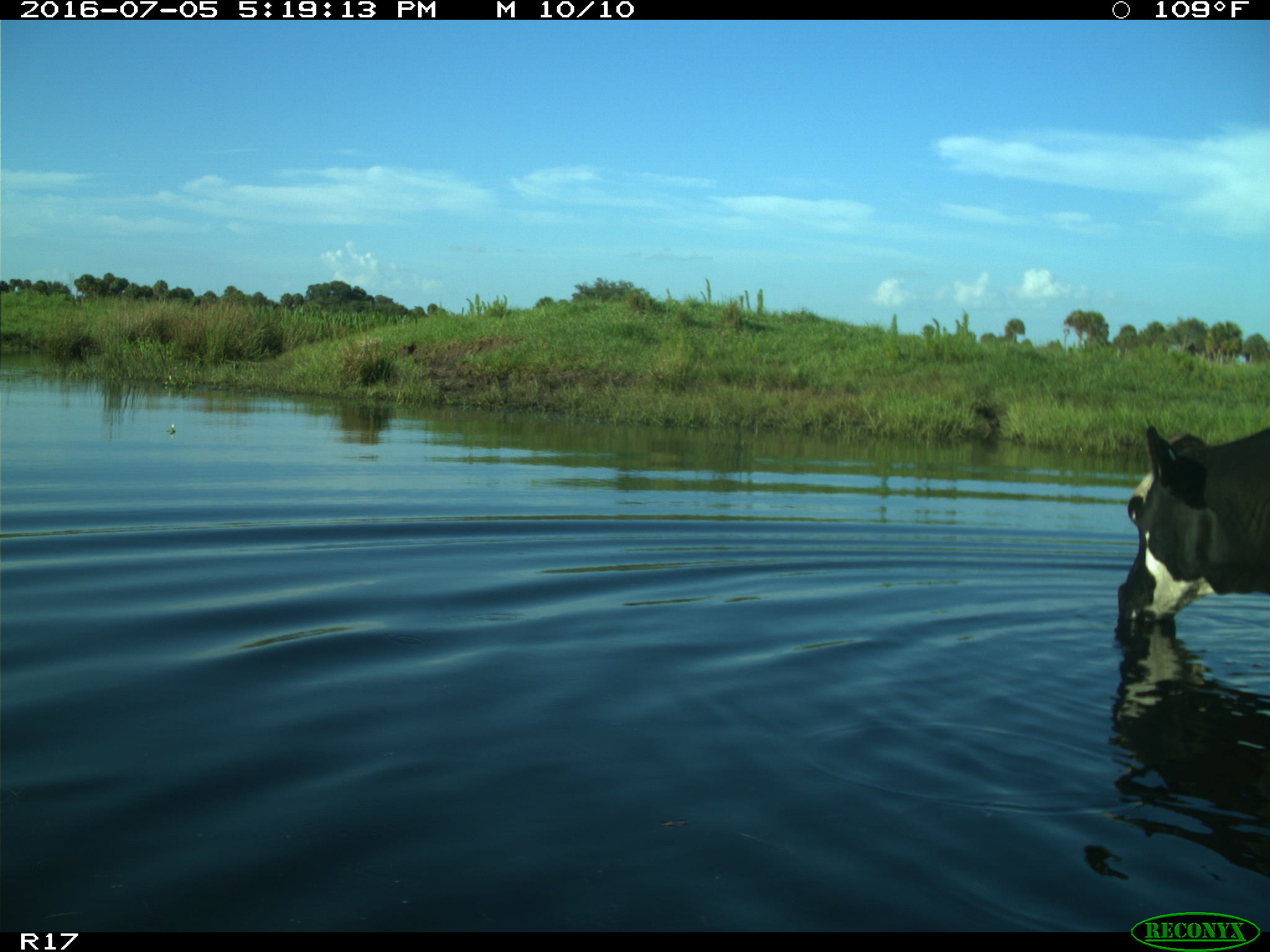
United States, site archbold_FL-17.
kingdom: Animalia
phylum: Chordata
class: Mammalia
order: Artiodactyla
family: Bovidae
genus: Bos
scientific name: Bos taurus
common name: domestic cow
Bos taurus (domestic cow).